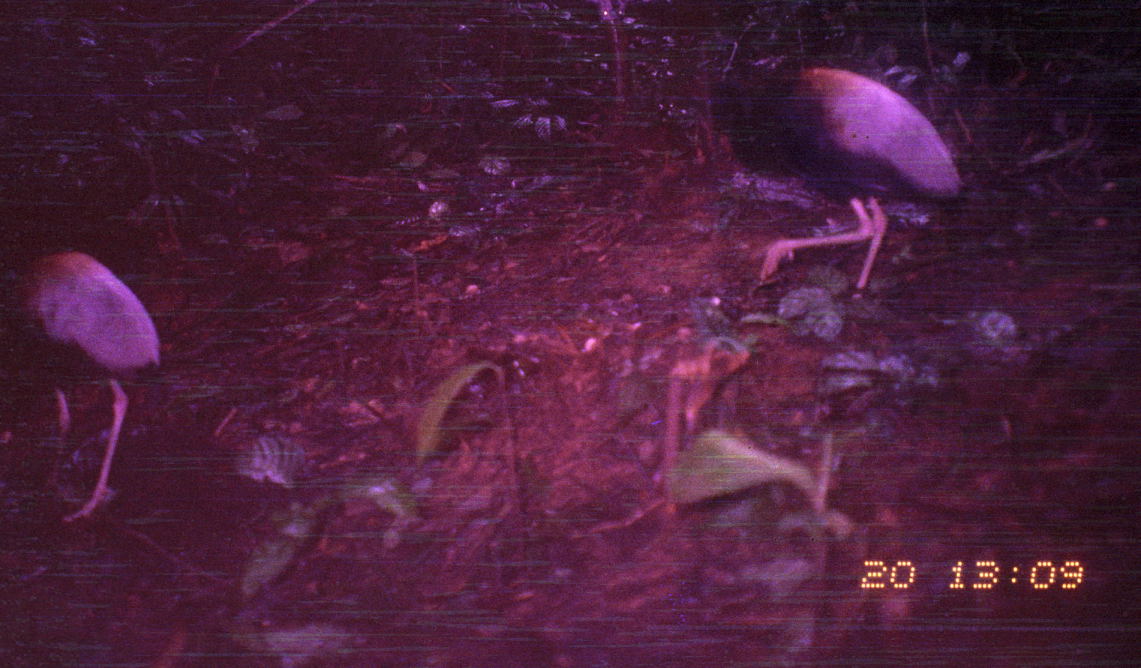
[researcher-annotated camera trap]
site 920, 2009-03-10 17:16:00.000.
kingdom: Animalia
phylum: Chordata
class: Aves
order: Gruiformes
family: Psophiidae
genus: Psophia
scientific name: Psophia crepitans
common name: gray-winged trumpeter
Psophia crepitans (gray-winged trumpeter).